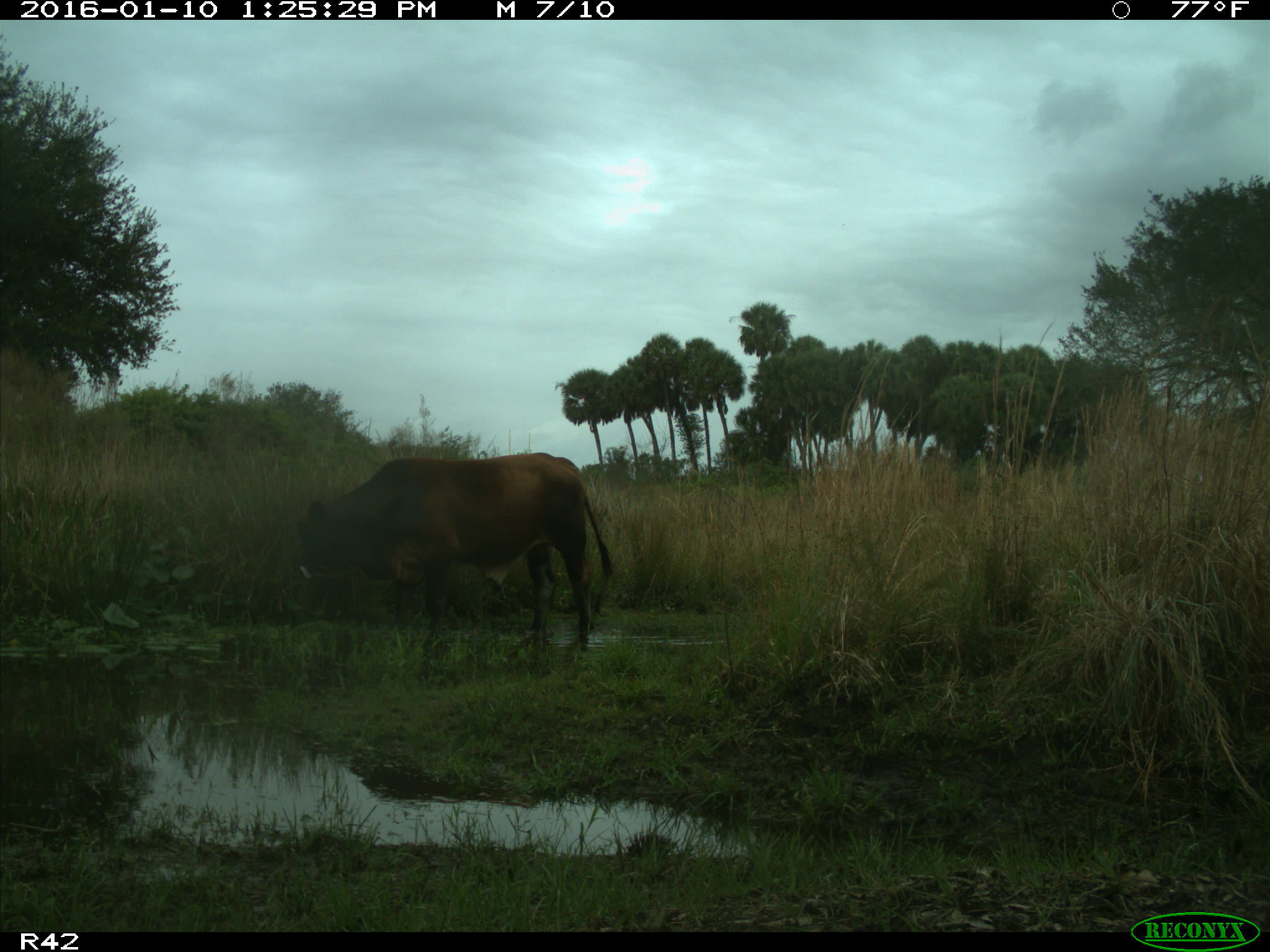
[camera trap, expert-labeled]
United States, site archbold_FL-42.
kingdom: Animalia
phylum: Chordata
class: Mammalia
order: Artiodactyla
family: Bovidae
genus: Bos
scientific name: Bos taurus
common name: domestic cow